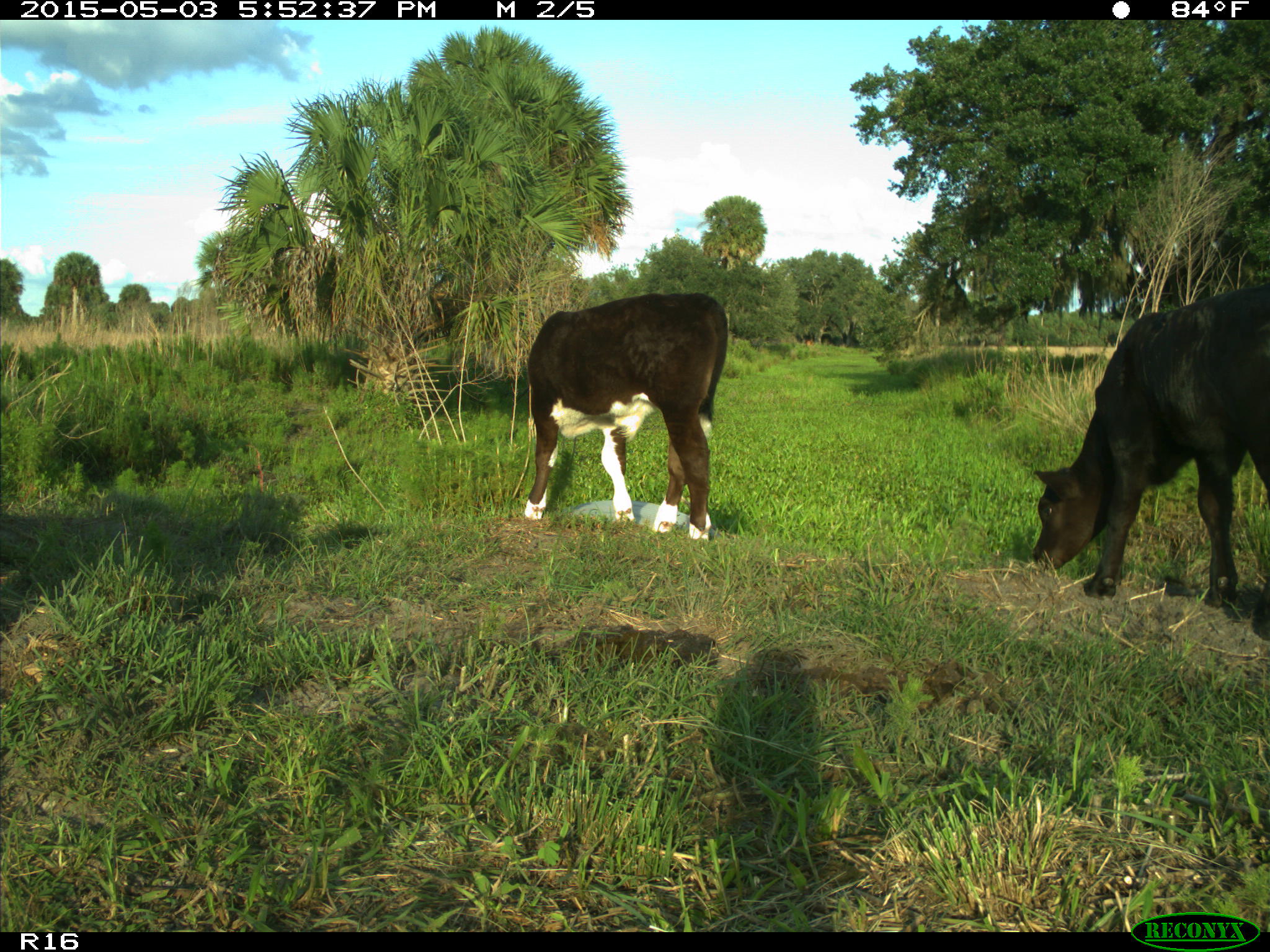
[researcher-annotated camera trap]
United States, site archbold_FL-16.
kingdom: Animalia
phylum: Chordata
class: Mammalia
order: Artiodactyla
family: Bovidae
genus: Bos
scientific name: Bos taurus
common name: domestic cow